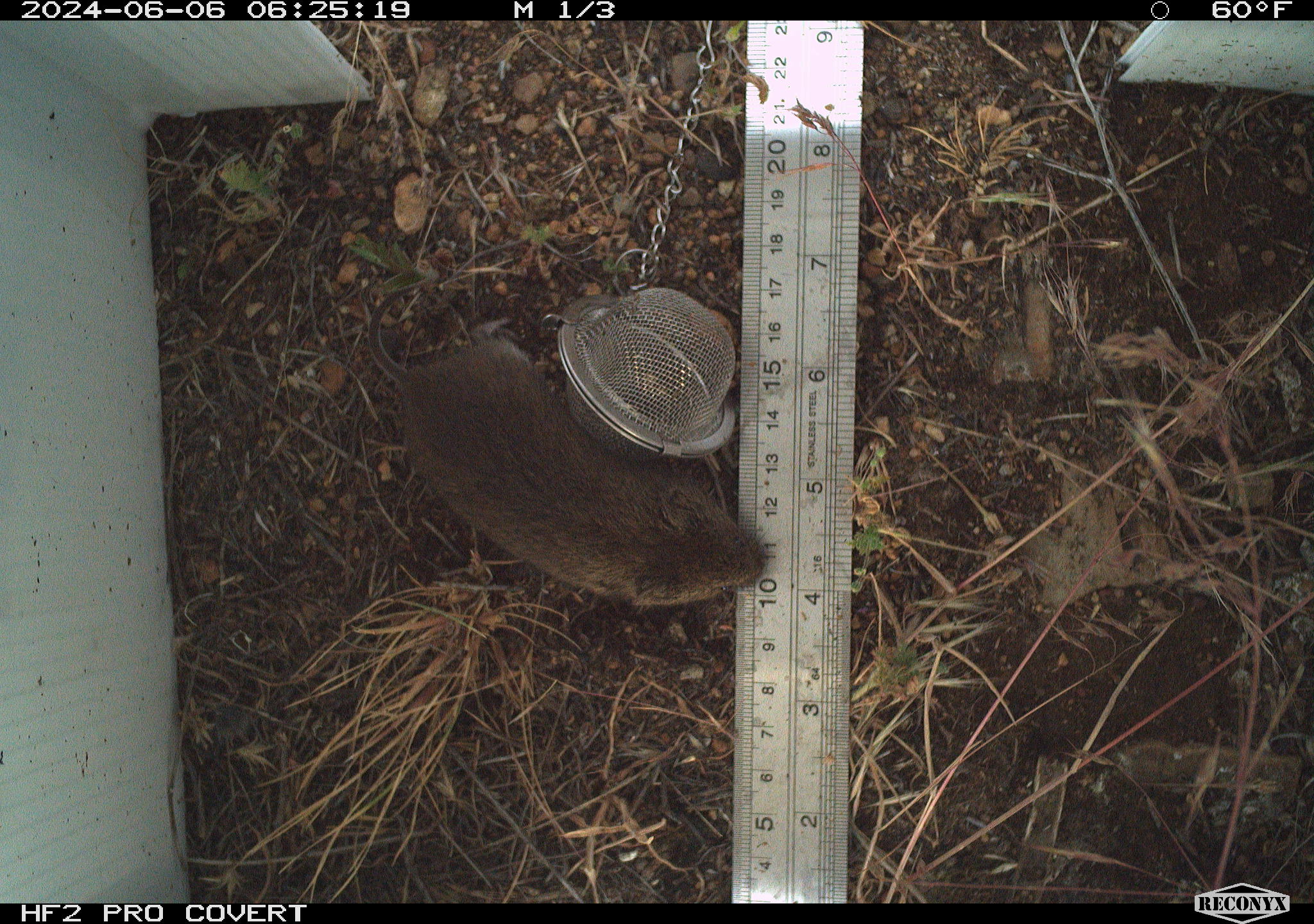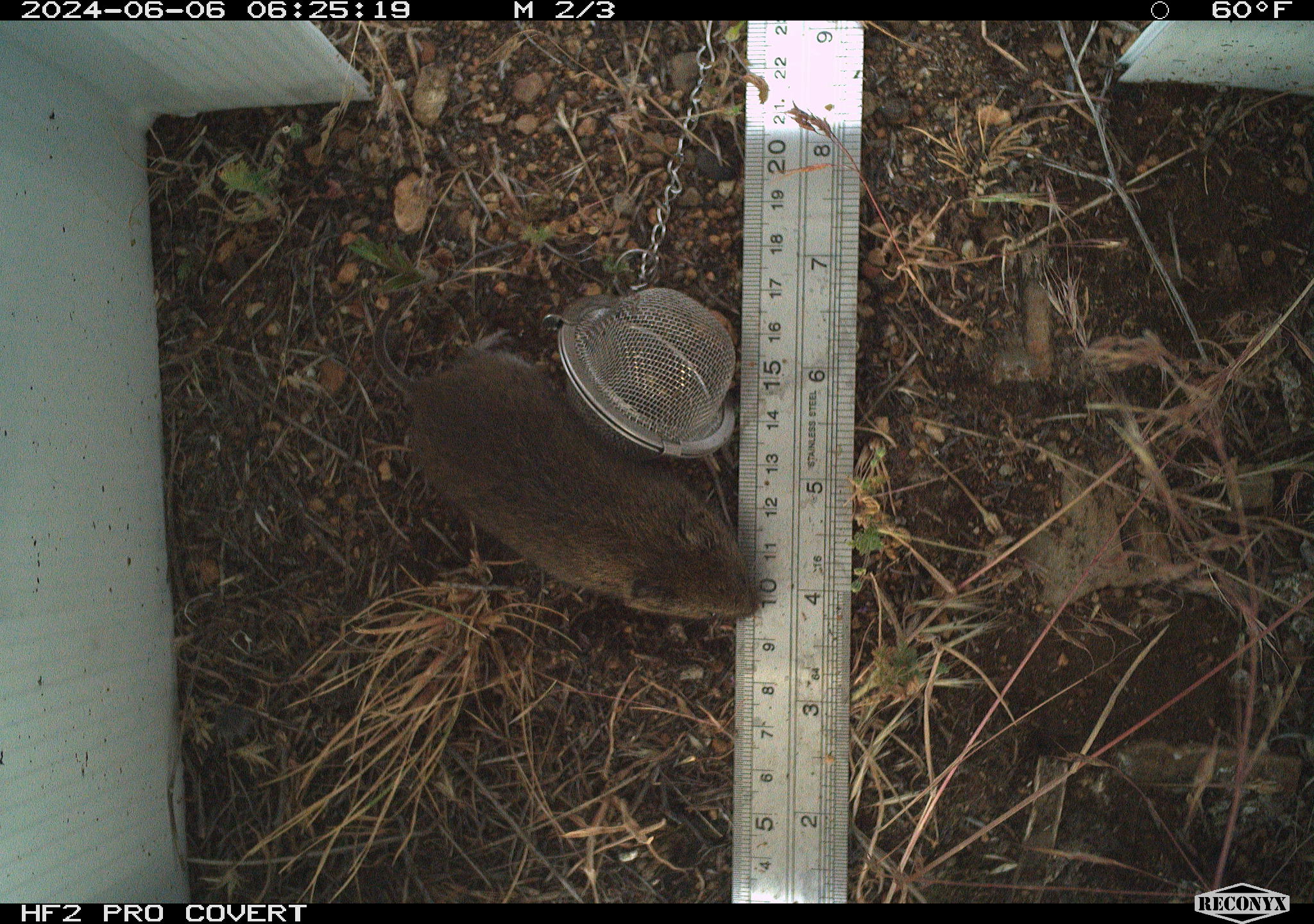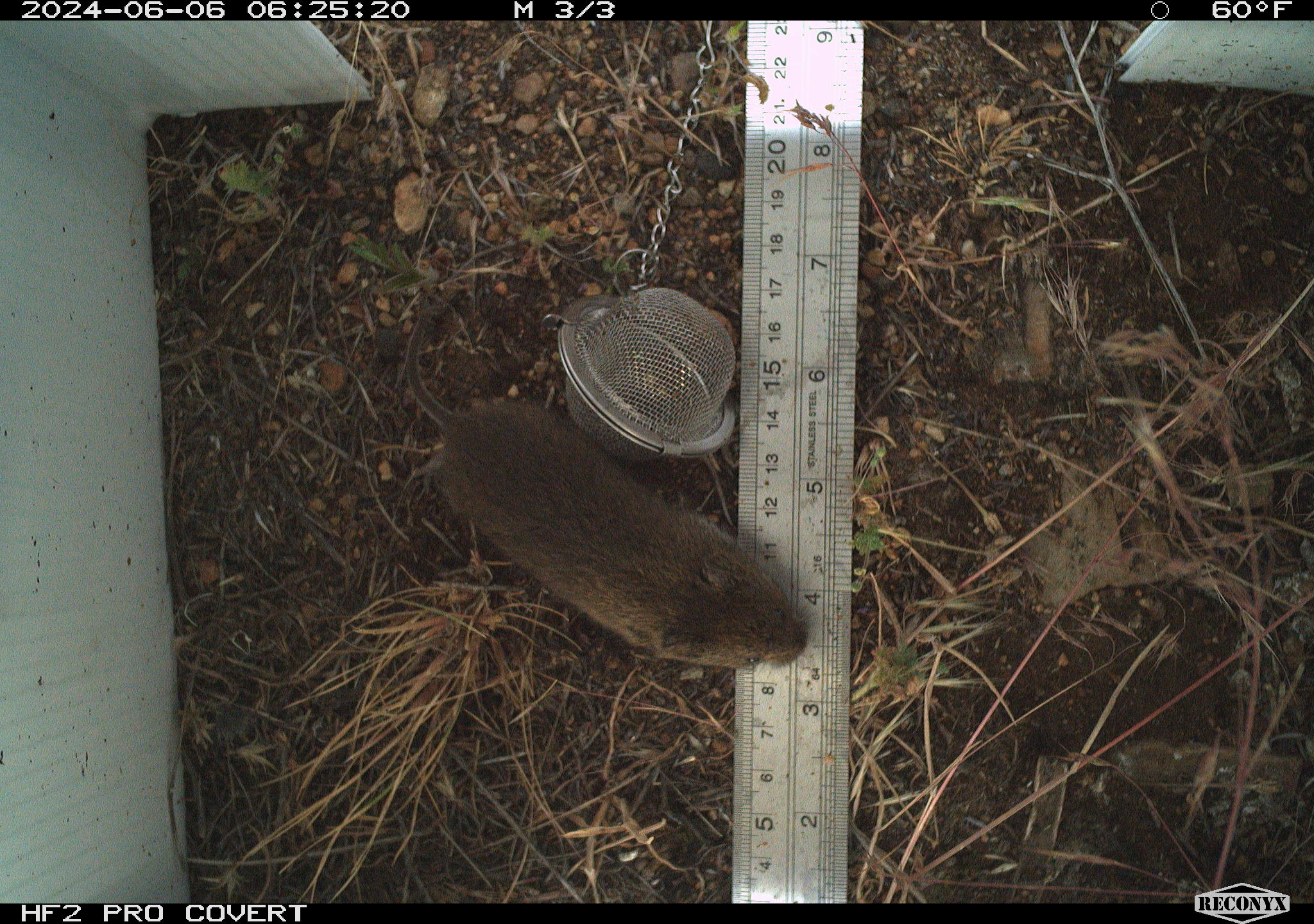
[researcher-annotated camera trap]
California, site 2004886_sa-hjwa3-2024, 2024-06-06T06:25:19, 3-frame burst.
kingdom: Animalia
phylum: Chordata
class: Mammalia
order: Rodentia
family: Cricetidae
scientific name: Cricetidae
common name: hamsters, voles, lemmings, and allies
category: cricetidae family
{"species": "cricetidae family (hamsters, voles, lemmings, and allies) (Cricetidae)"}